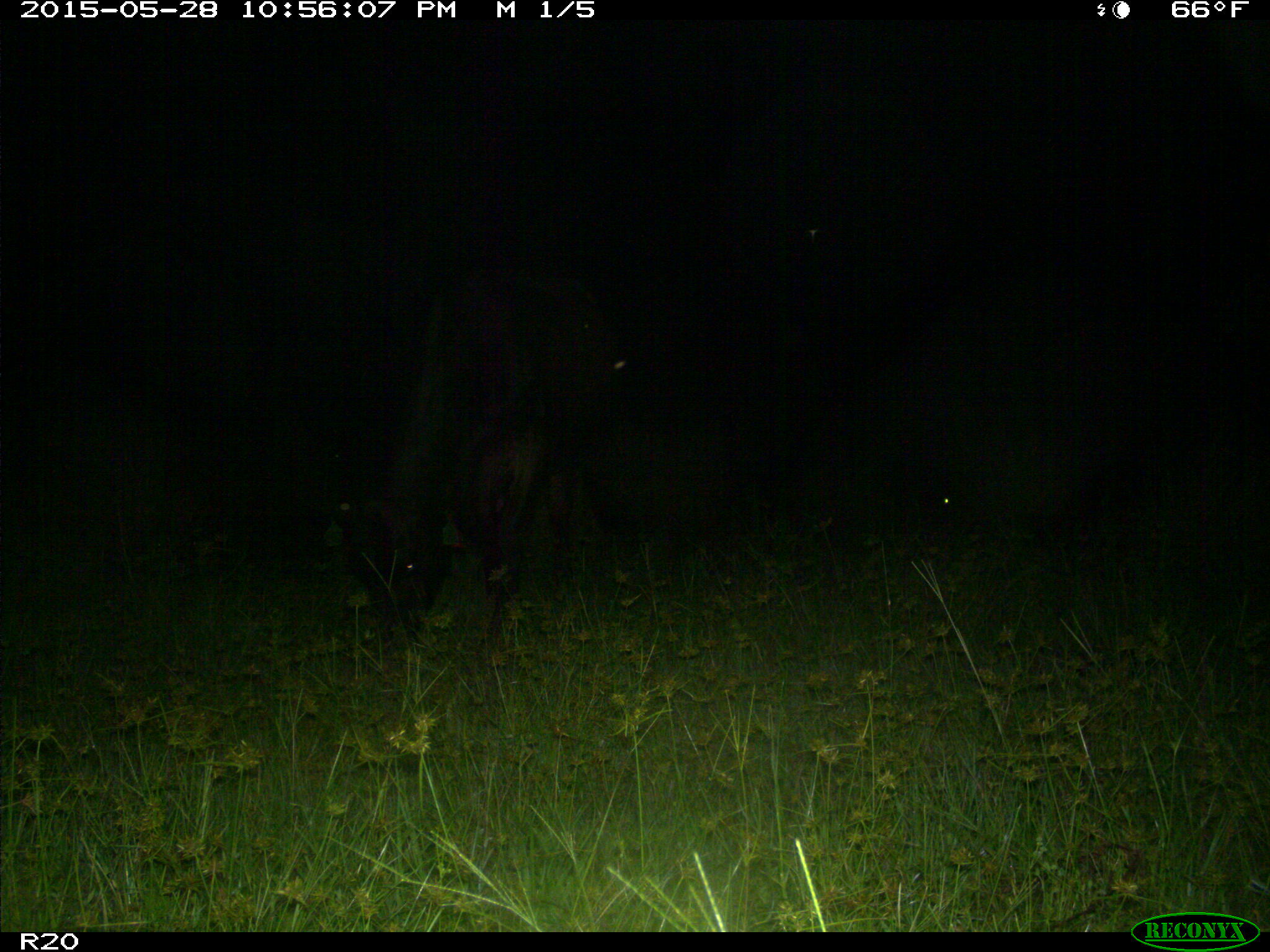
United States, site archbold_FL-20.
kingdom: Animalia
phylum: Chordata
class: Mammalia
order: Artiodactyla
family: Bovidae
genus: Bos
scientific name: Bos taurus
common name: domestic cow